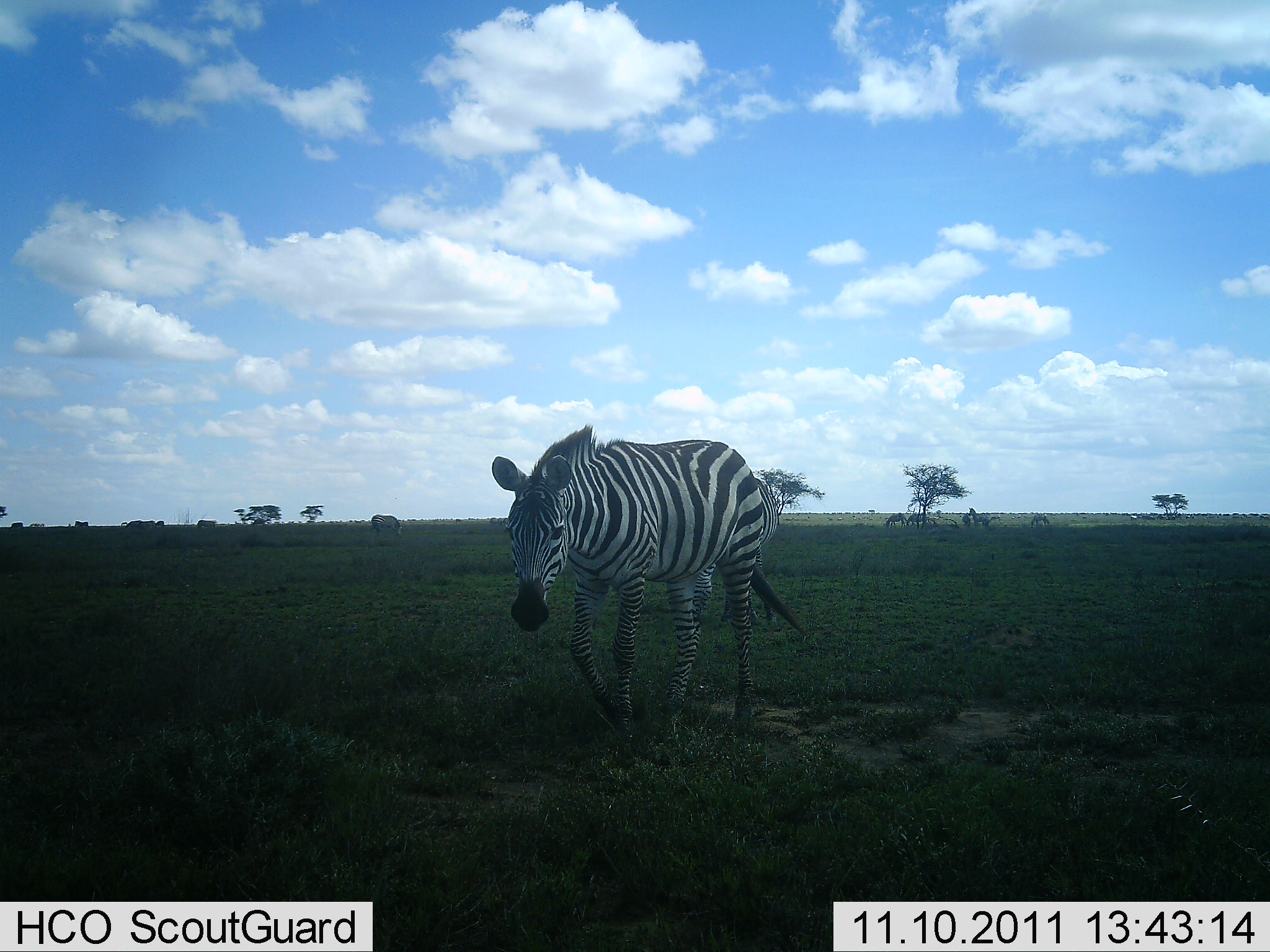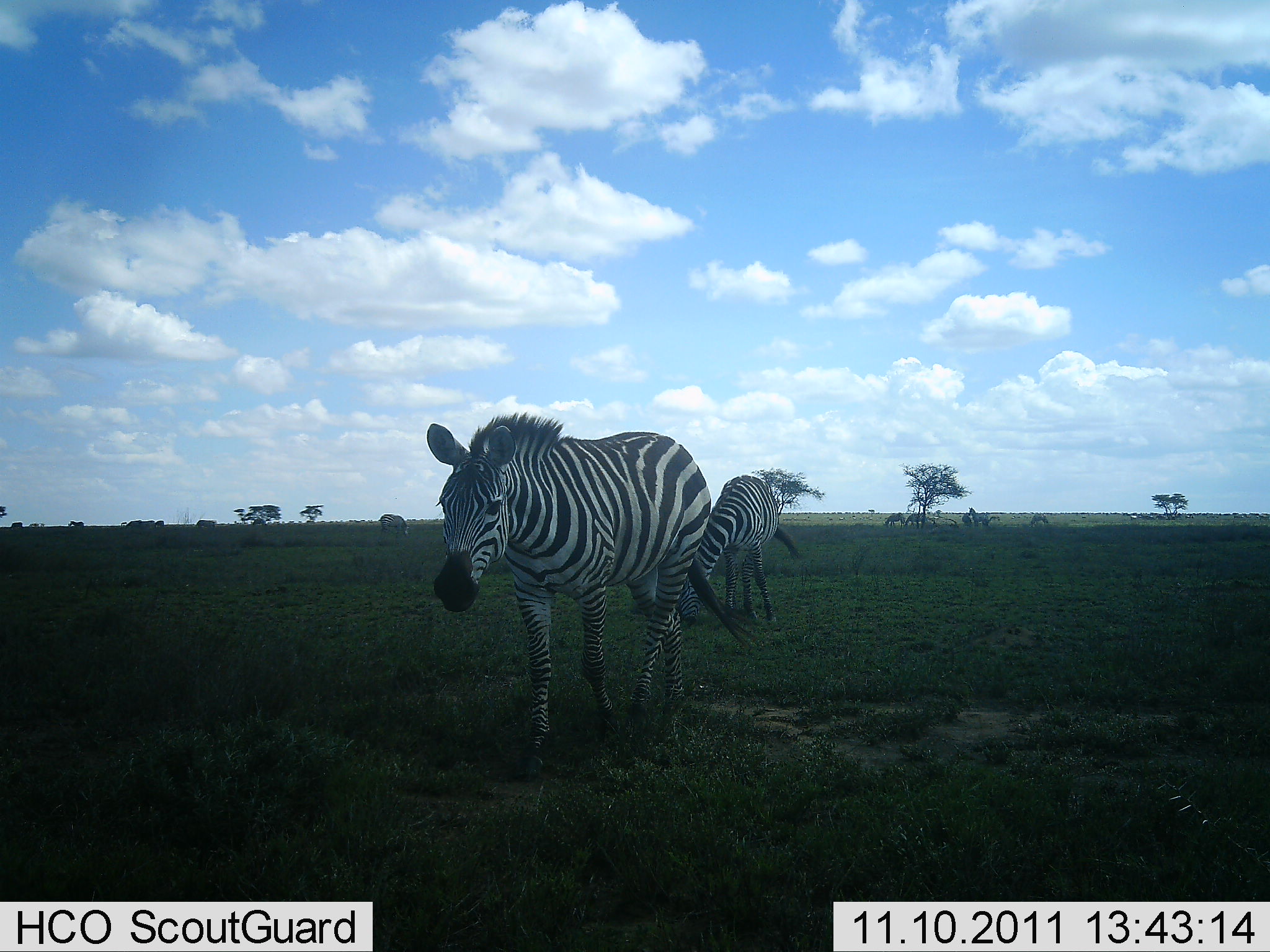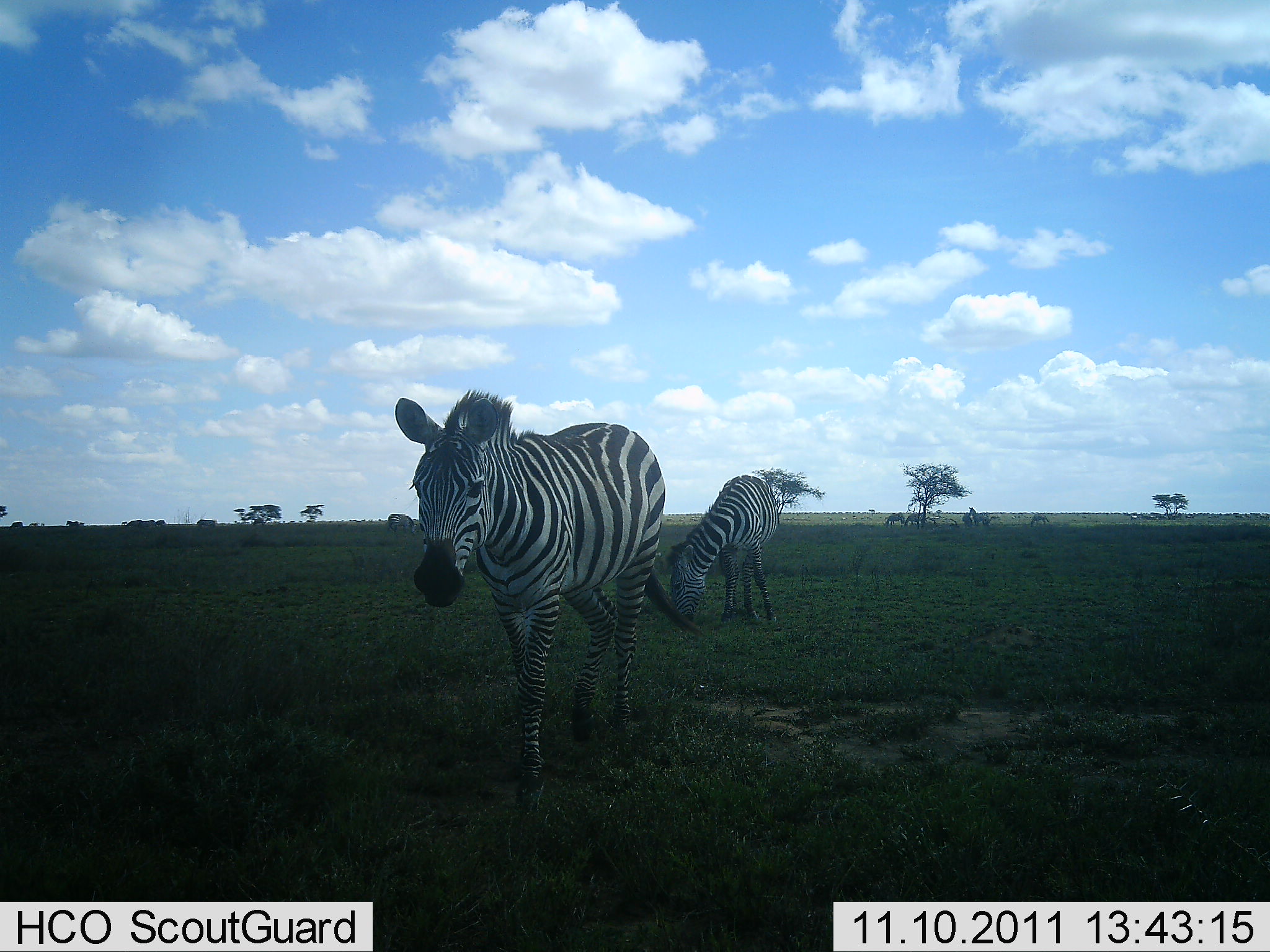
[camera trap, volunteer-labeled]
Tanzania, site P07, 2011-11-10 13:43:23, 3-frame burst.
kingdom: Animalia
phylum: Chordata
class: Mammalia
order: Perissodactyla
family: Equidae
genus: Equus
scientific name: Equus quagga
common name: plains zebra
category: zebra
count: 2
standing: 20%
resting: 0%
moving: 90%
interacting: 0%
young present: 0%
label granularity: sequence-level